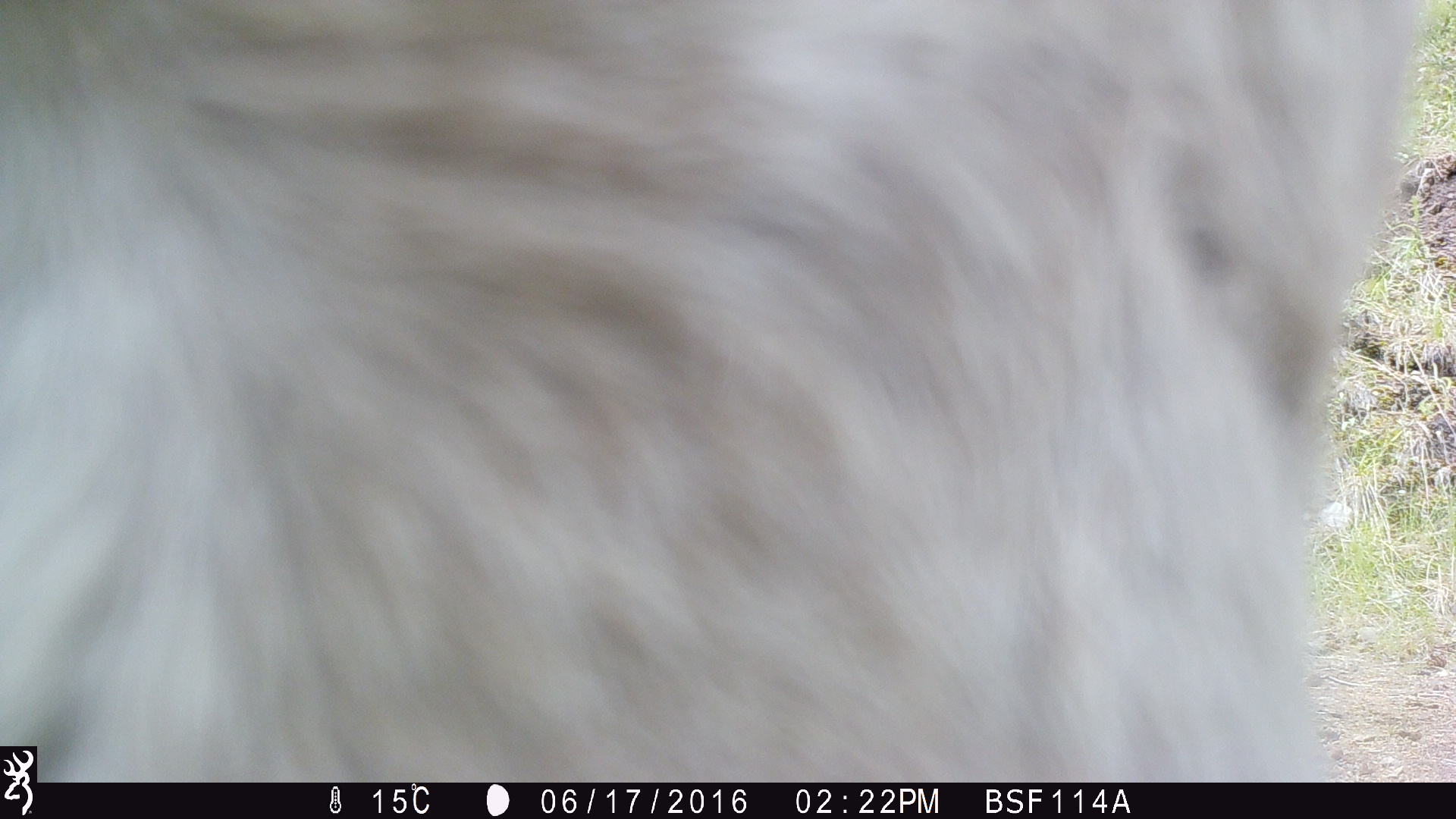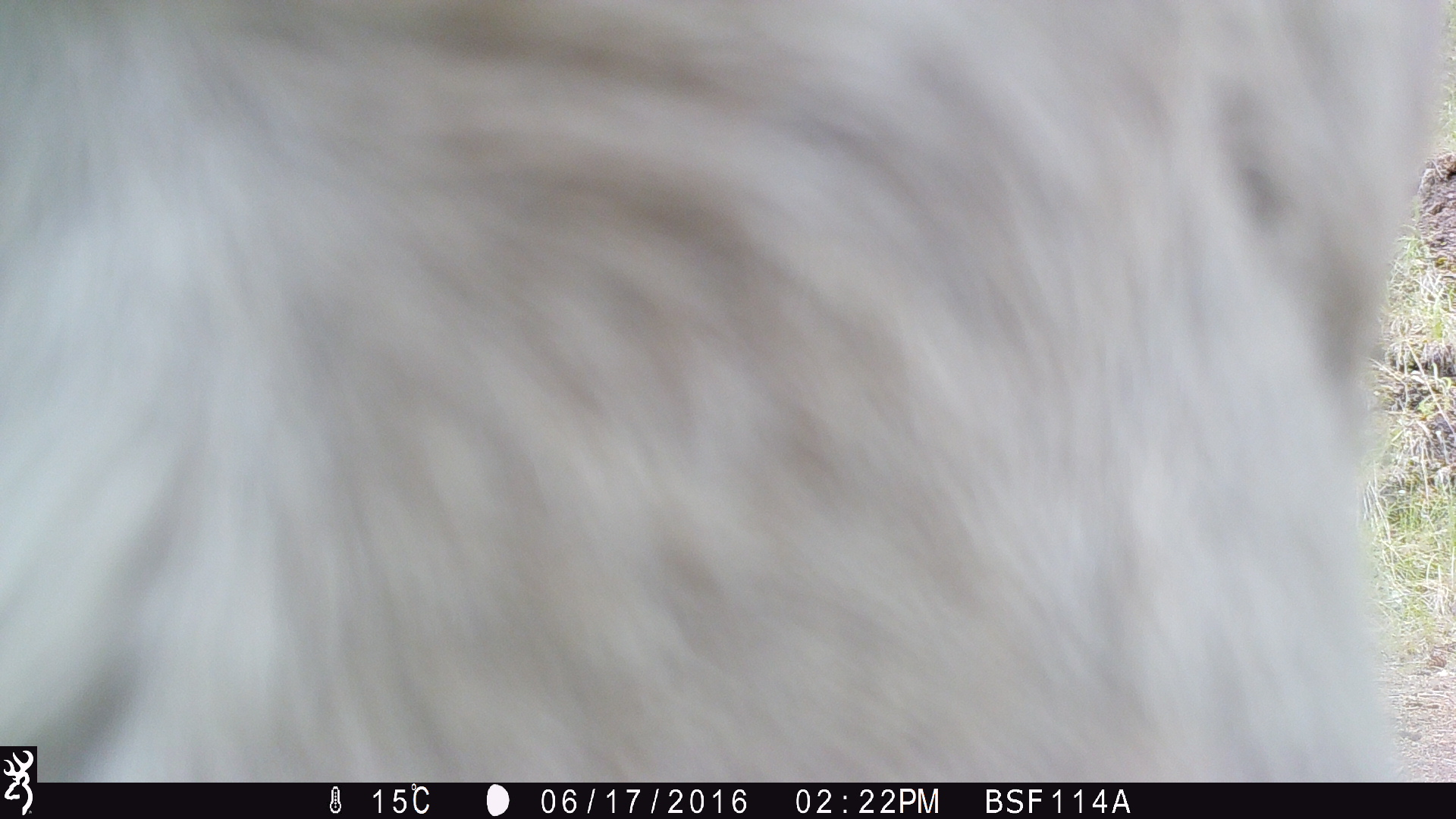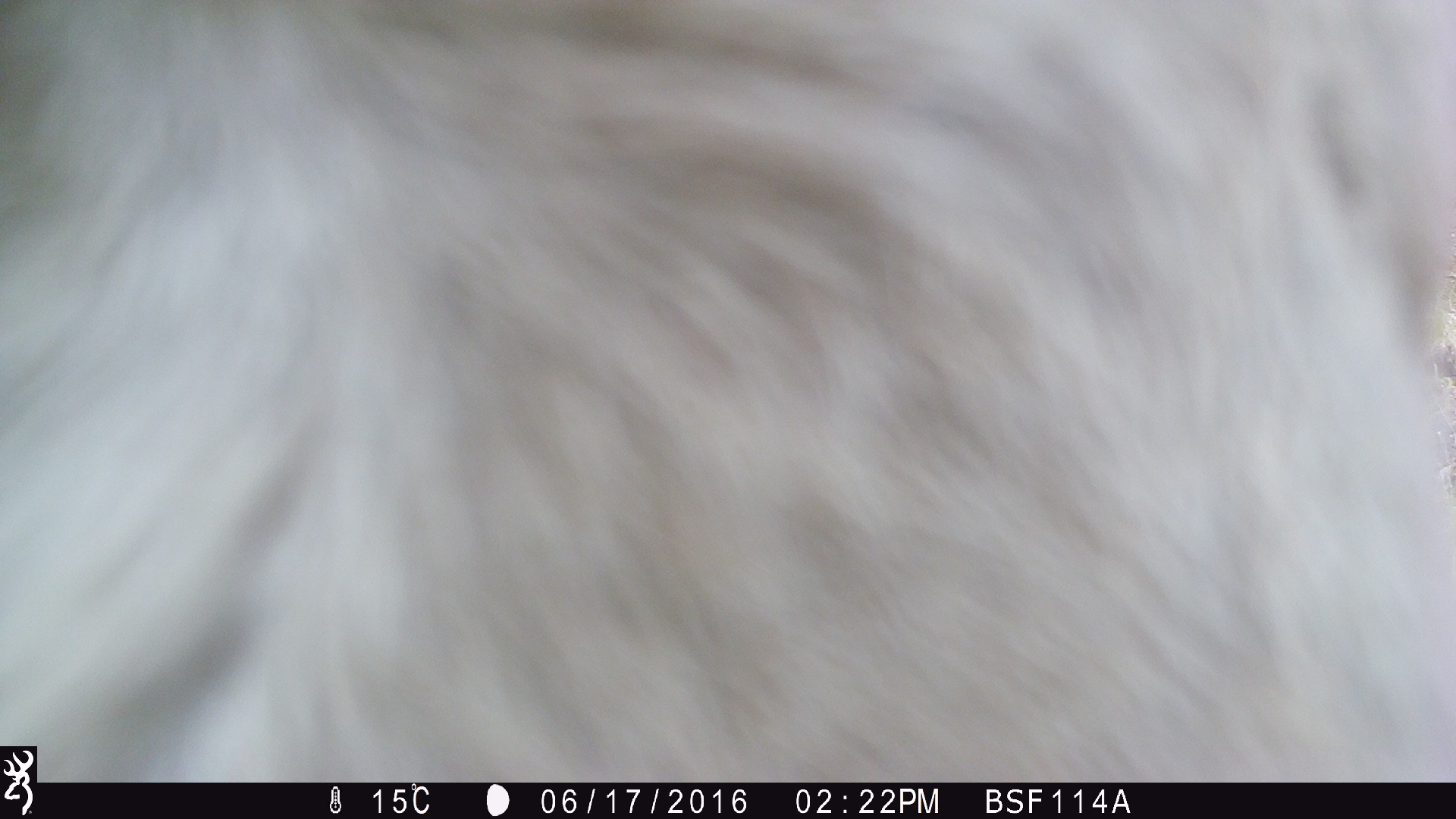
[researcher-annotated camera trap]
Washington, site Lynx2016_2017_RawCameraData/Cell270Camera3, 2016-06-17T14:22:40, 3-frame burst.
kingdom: Animalia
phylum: Chordata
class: Mammalia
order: Artiodactyla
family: Bovidae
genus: Bos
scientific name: Bos taurus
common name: domestic cattle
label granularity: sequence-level